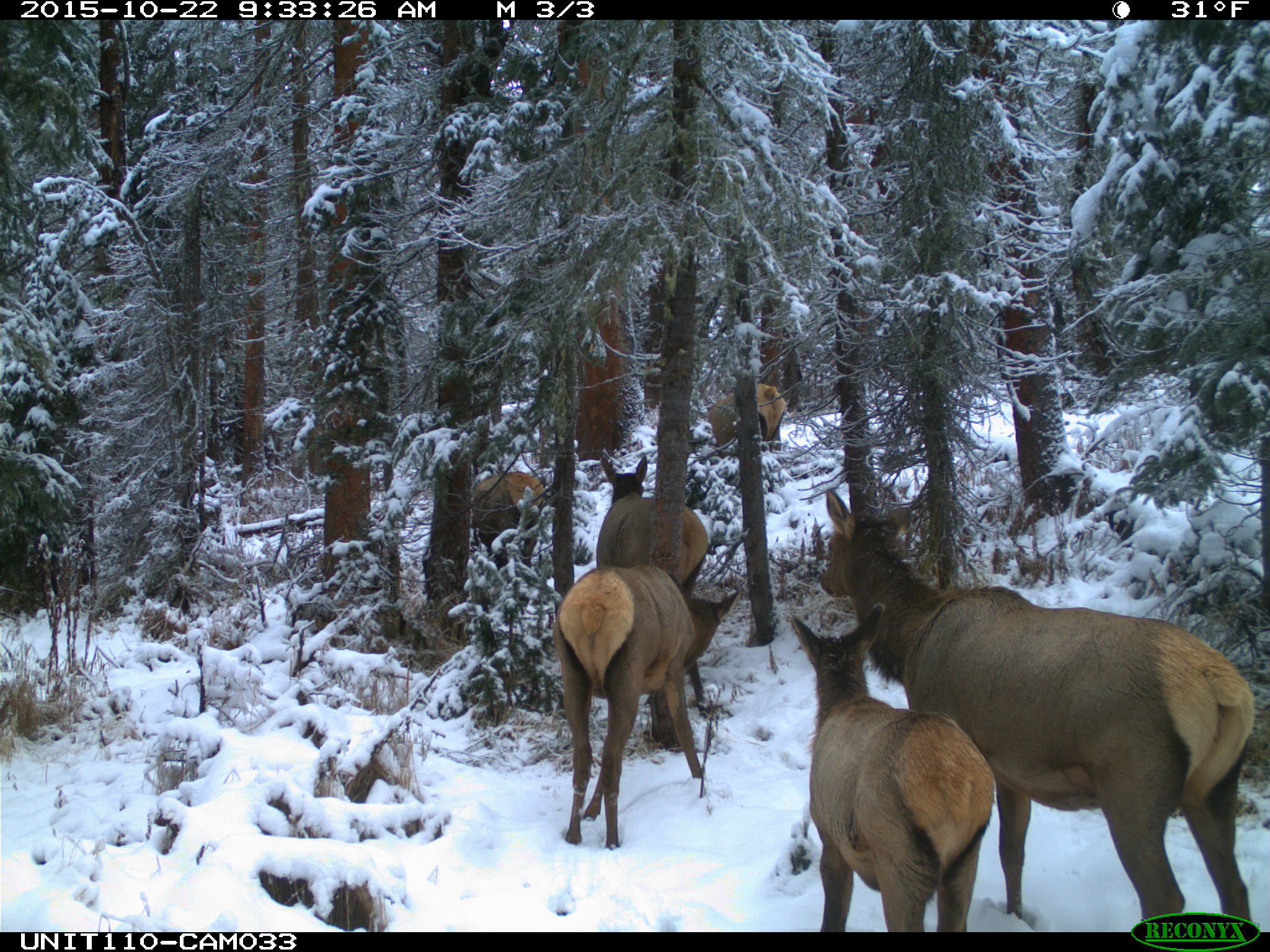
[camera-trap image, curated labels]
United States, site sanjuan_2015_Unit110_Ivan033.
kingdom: Animalia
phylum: Chordata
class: Mammalia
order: Artiodactyla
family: Cervidae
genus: Cervus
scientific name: Cervus elaphus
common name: red deer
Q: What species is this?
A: Cervus elaphus (red deer).